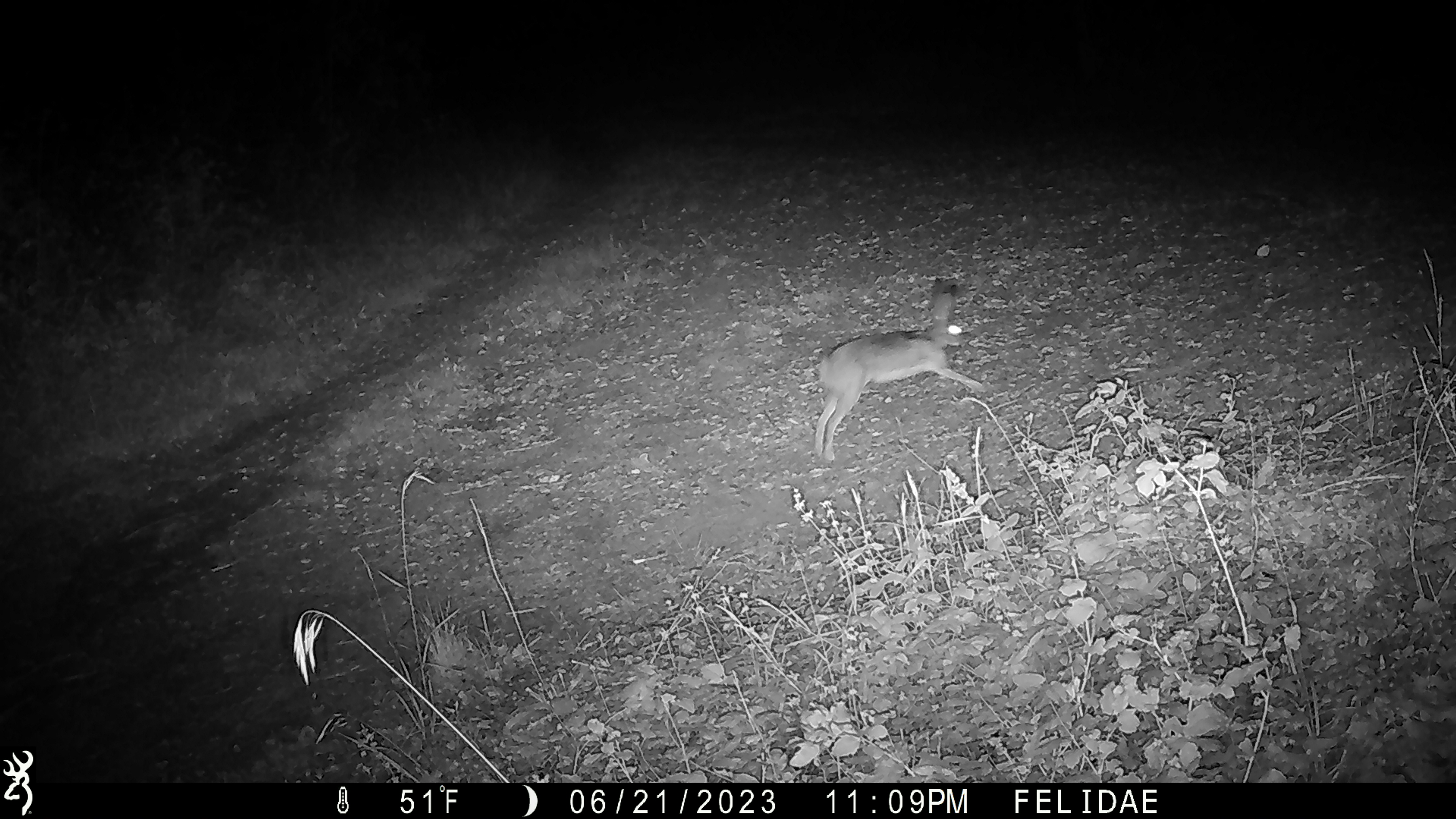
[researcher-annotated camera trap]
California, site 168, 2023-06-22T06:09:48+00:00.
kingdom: Animalia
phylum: Chordata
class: Mammalia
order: Lagomorpha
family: Leporidae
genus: Lepus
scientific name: Lepus californicus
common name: black-tailed jackrabbit